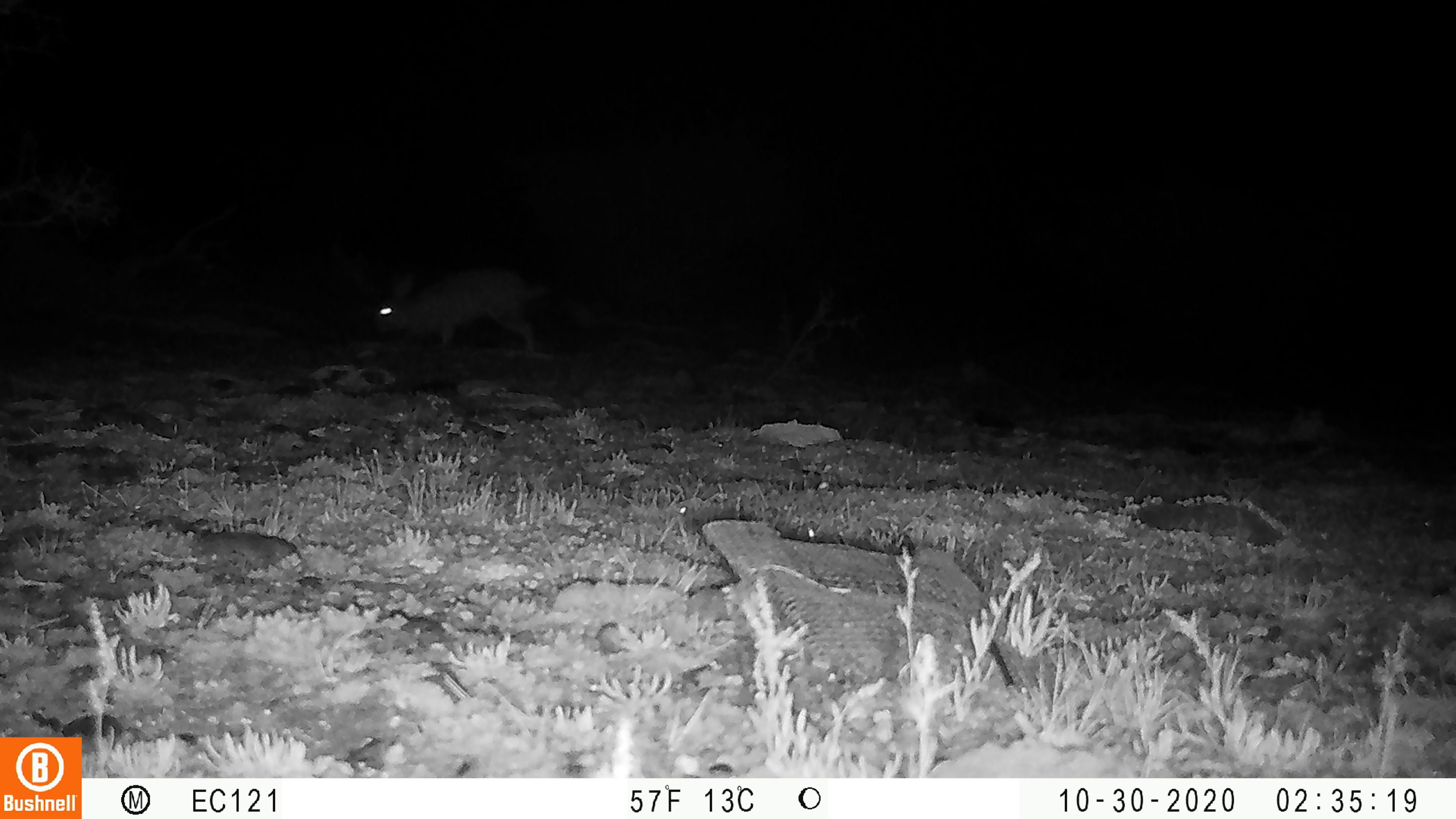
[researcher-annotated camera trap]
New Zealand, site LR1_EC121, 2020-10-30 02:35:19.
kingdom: Animalia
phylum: Chordata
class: Mammalia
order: Lagomorpha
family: Leporidae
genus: Oryctolagus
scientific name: Oryctolagus cuniculus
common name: european rabbit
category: rabbit